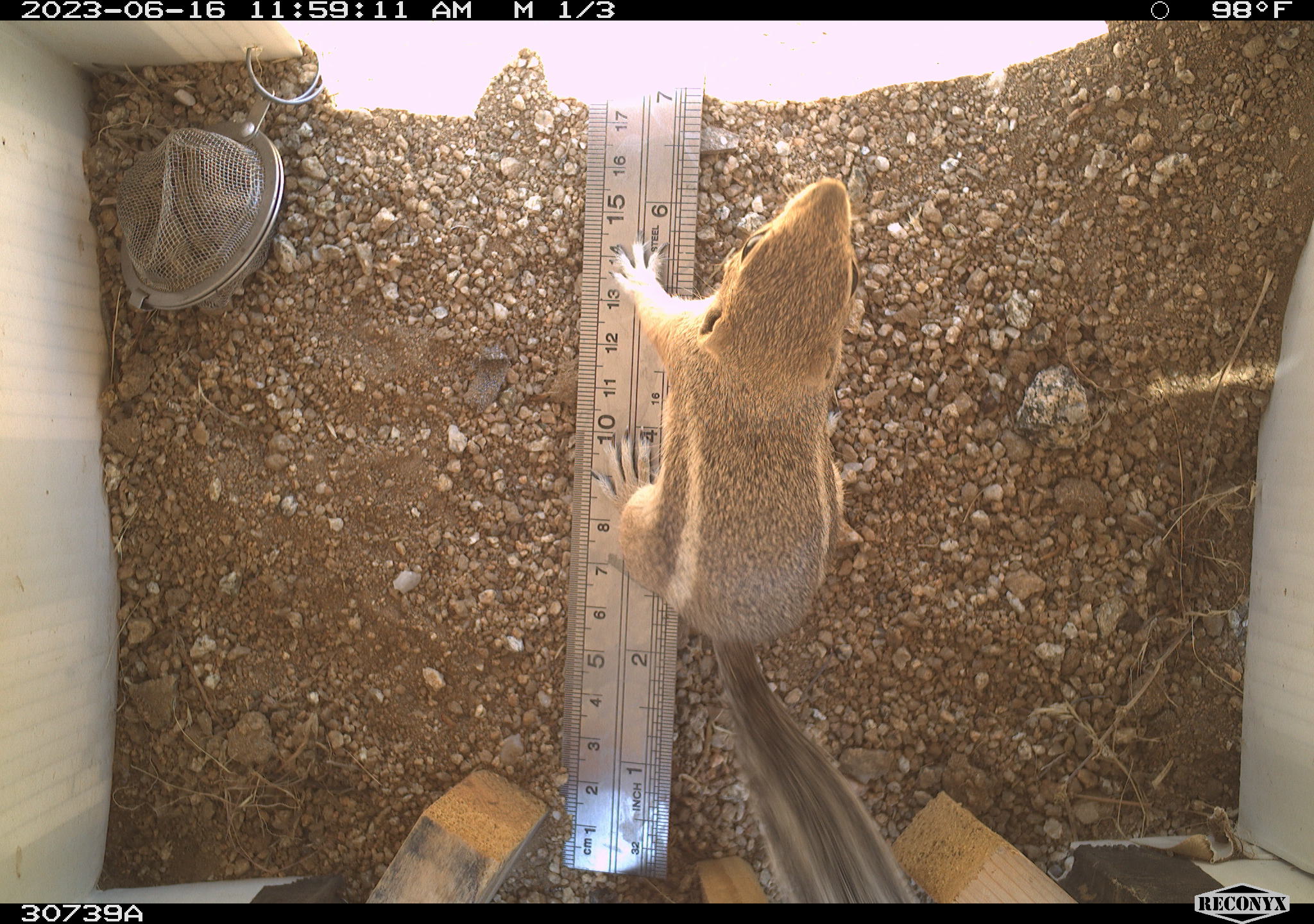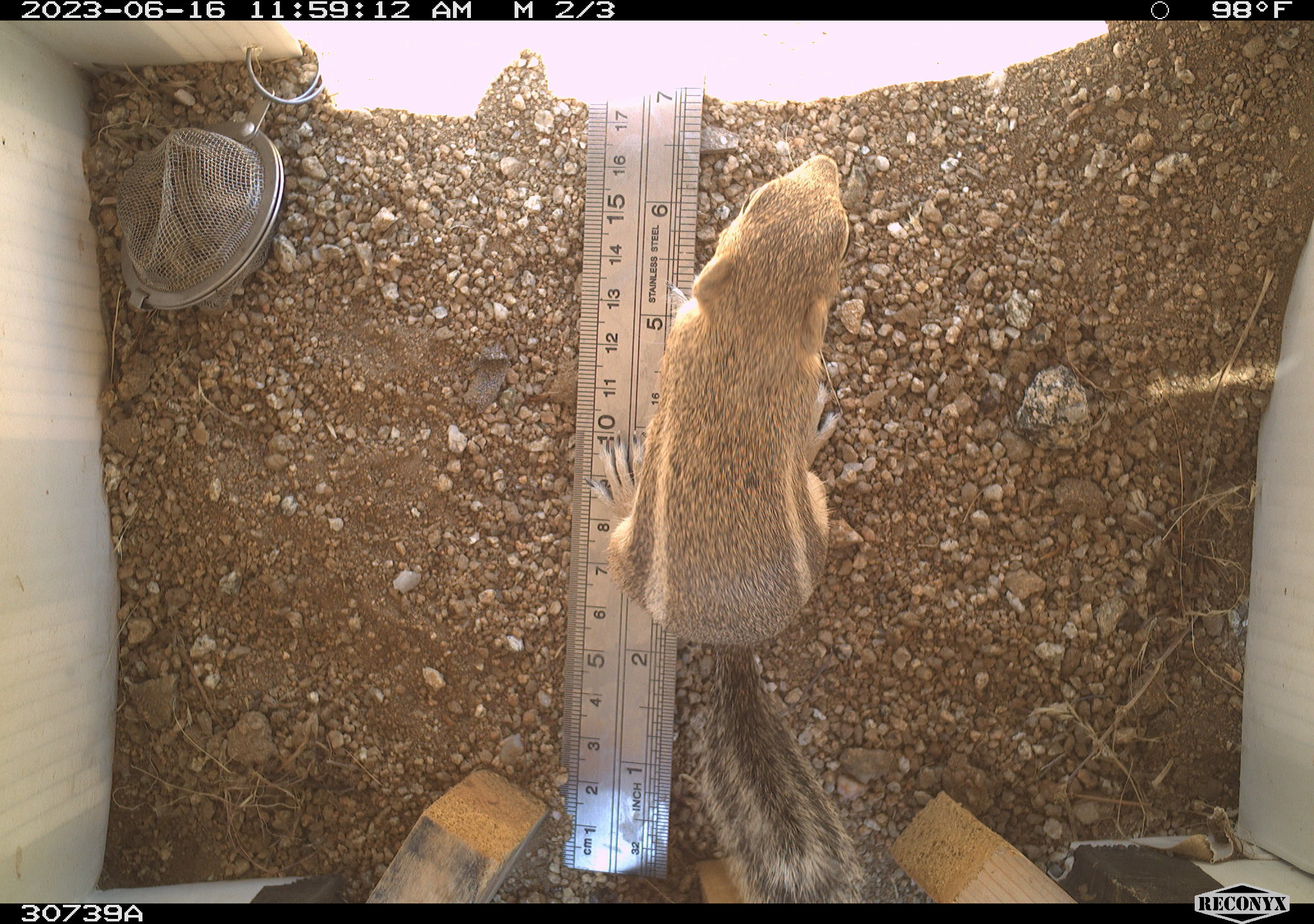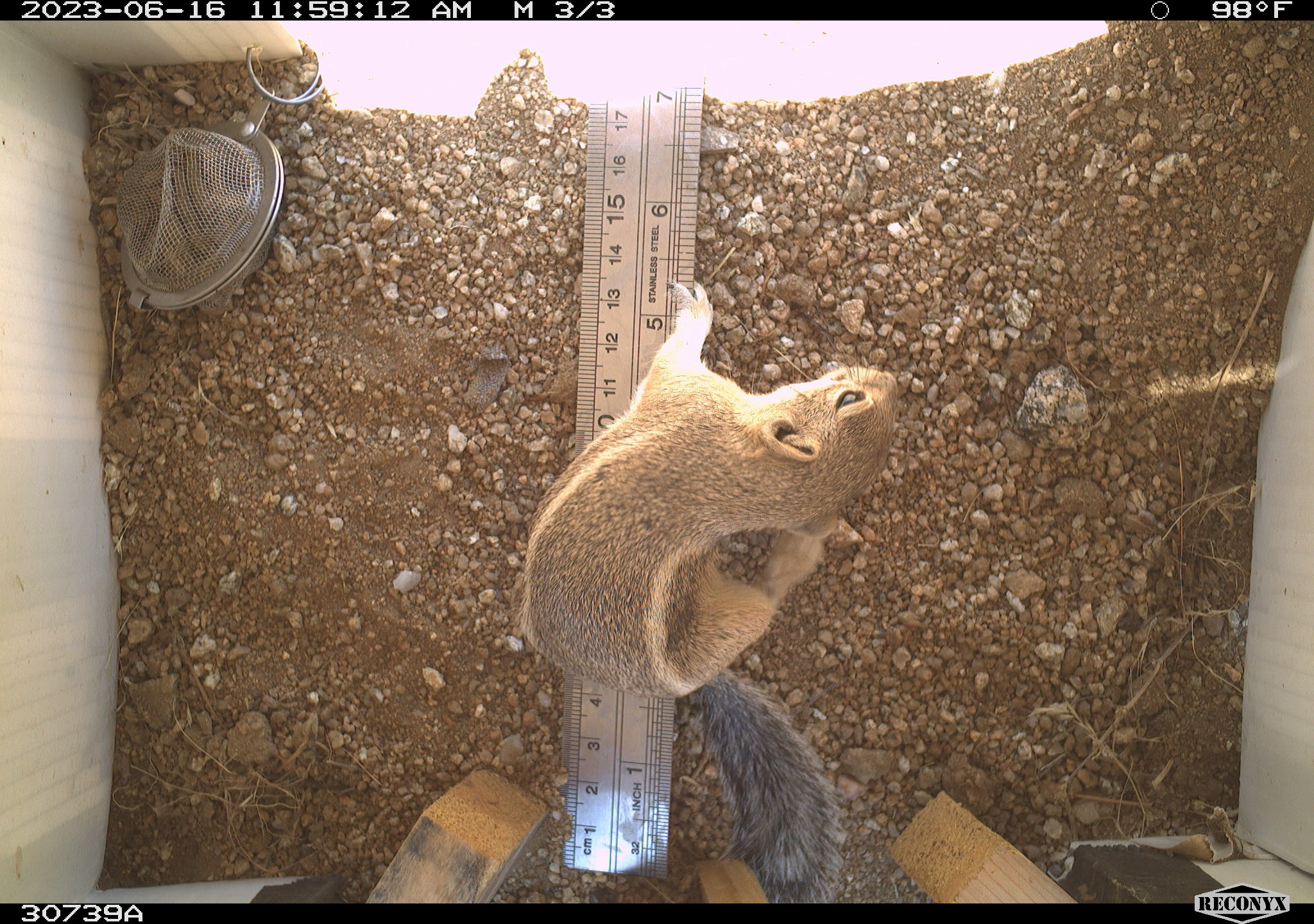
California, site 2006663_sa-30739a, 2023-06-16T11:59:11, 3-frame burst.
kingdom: Animalia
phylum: Chordata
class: Mammalia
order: Rodentia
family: Sciuridae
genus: Ammospermophilus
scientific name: Ammospermophilus leucurus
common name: white-tailed antelope squirrel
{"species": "white-tailed antelope squirrel (Ammospermophilus leucurus)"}